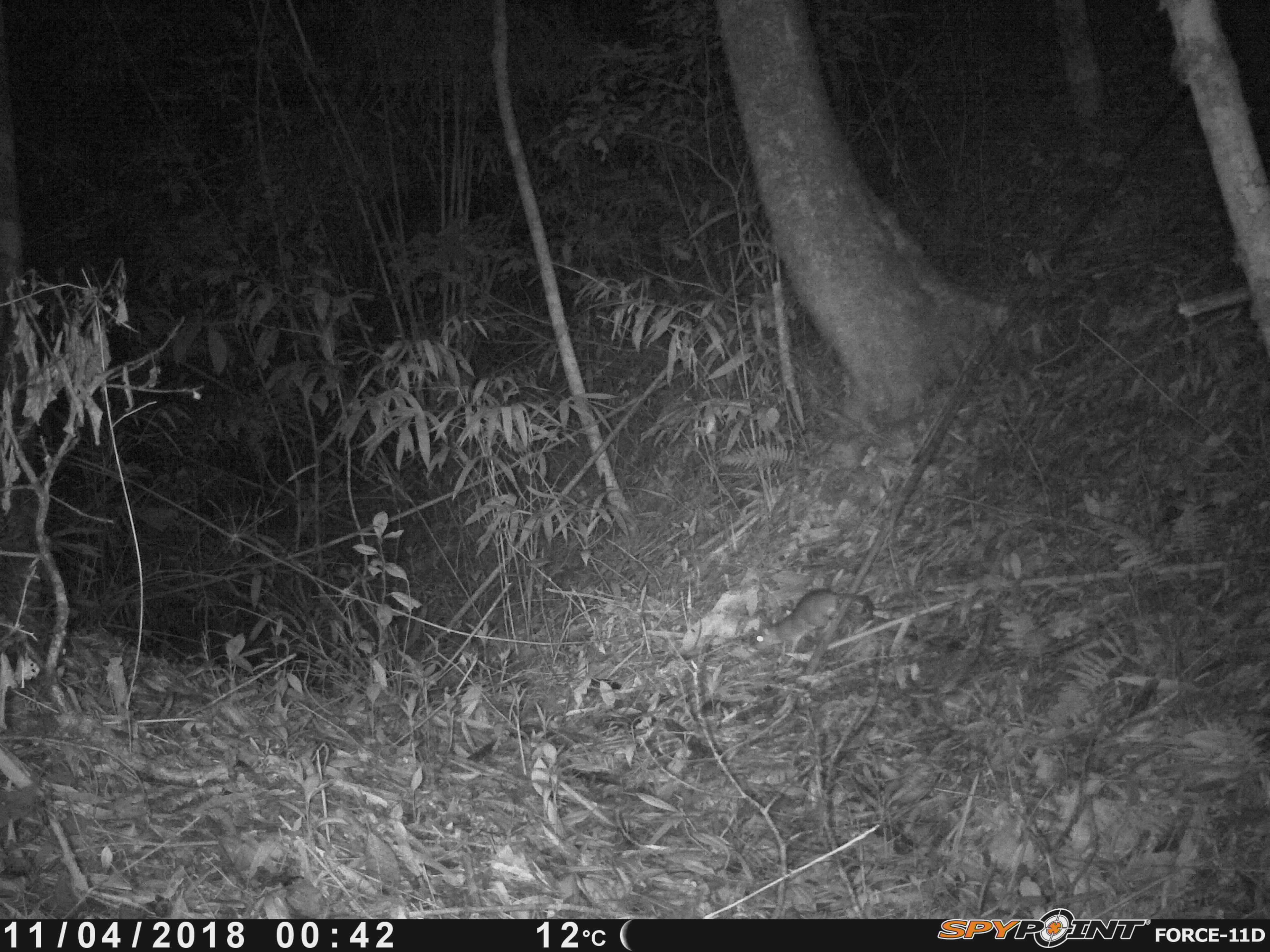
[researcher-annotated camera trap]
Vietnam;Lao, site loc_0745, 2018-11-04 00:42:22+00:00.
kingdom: Animalia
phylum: Chordata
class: Mammalia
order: Rodentia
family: Muridae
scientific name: Muridae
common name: old-world mice and rats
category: unidentified murid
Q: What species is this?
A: Unidentified murid (old-world mice and rats) (Muridae).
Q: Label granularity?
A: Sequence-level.